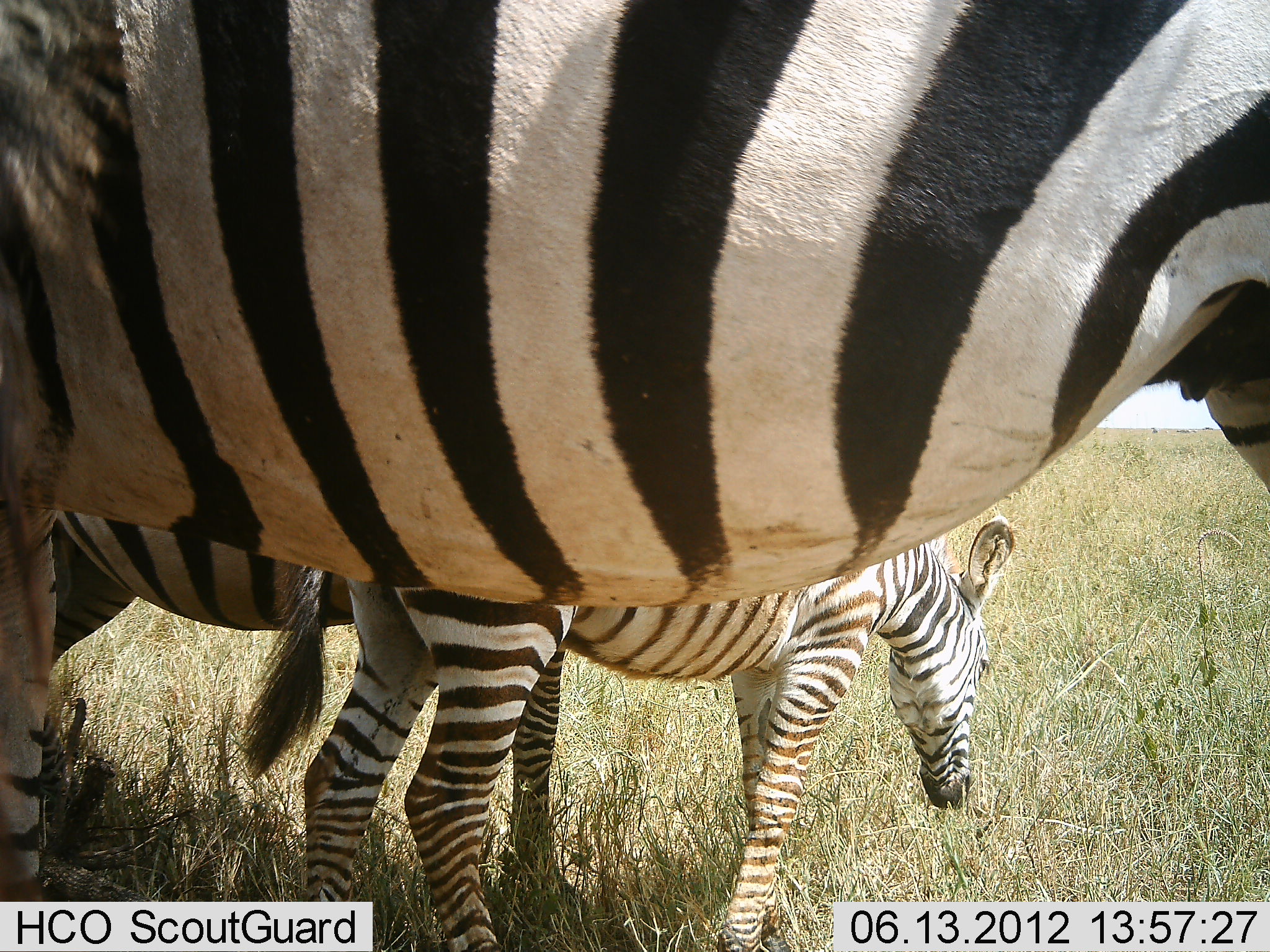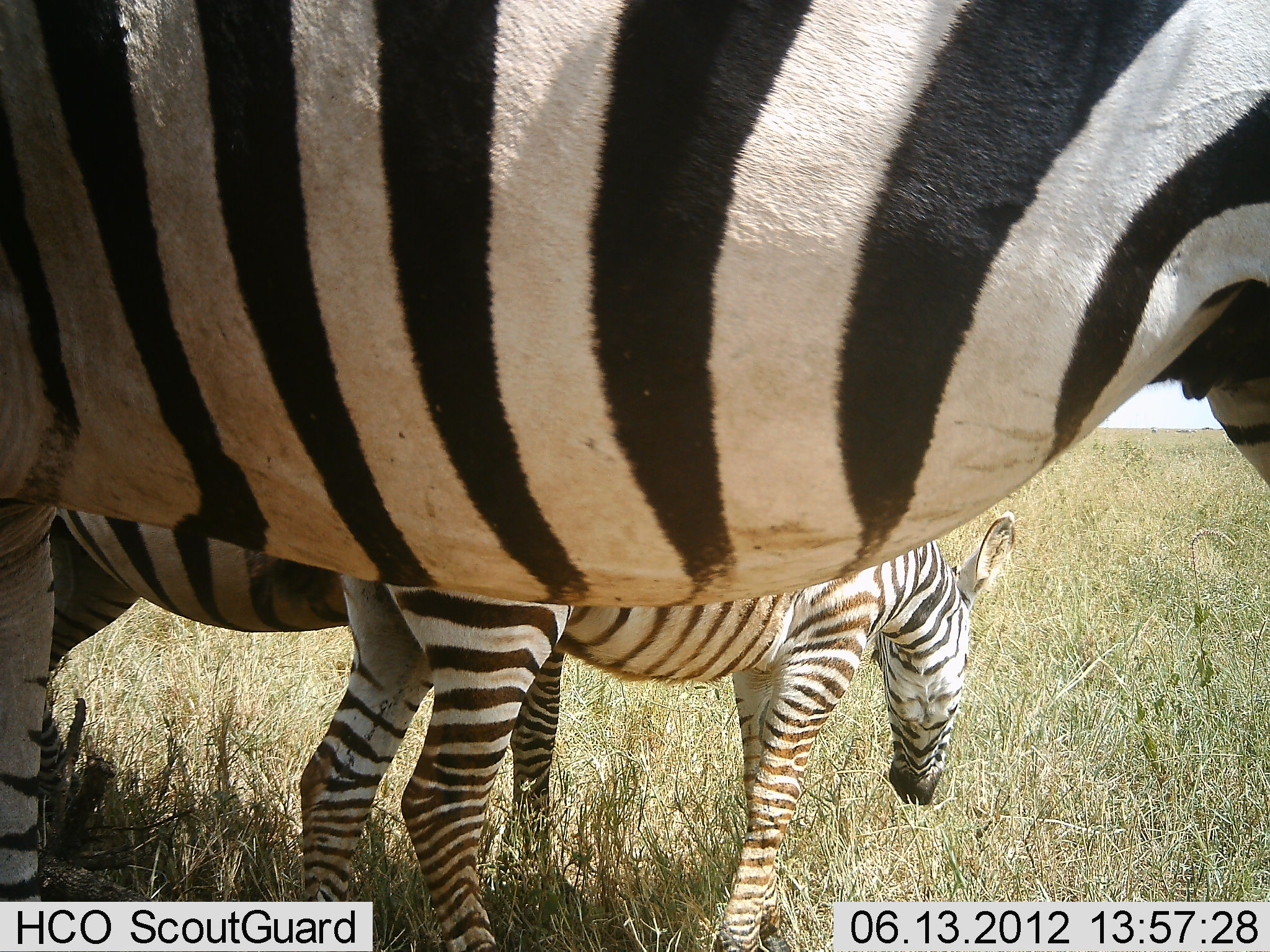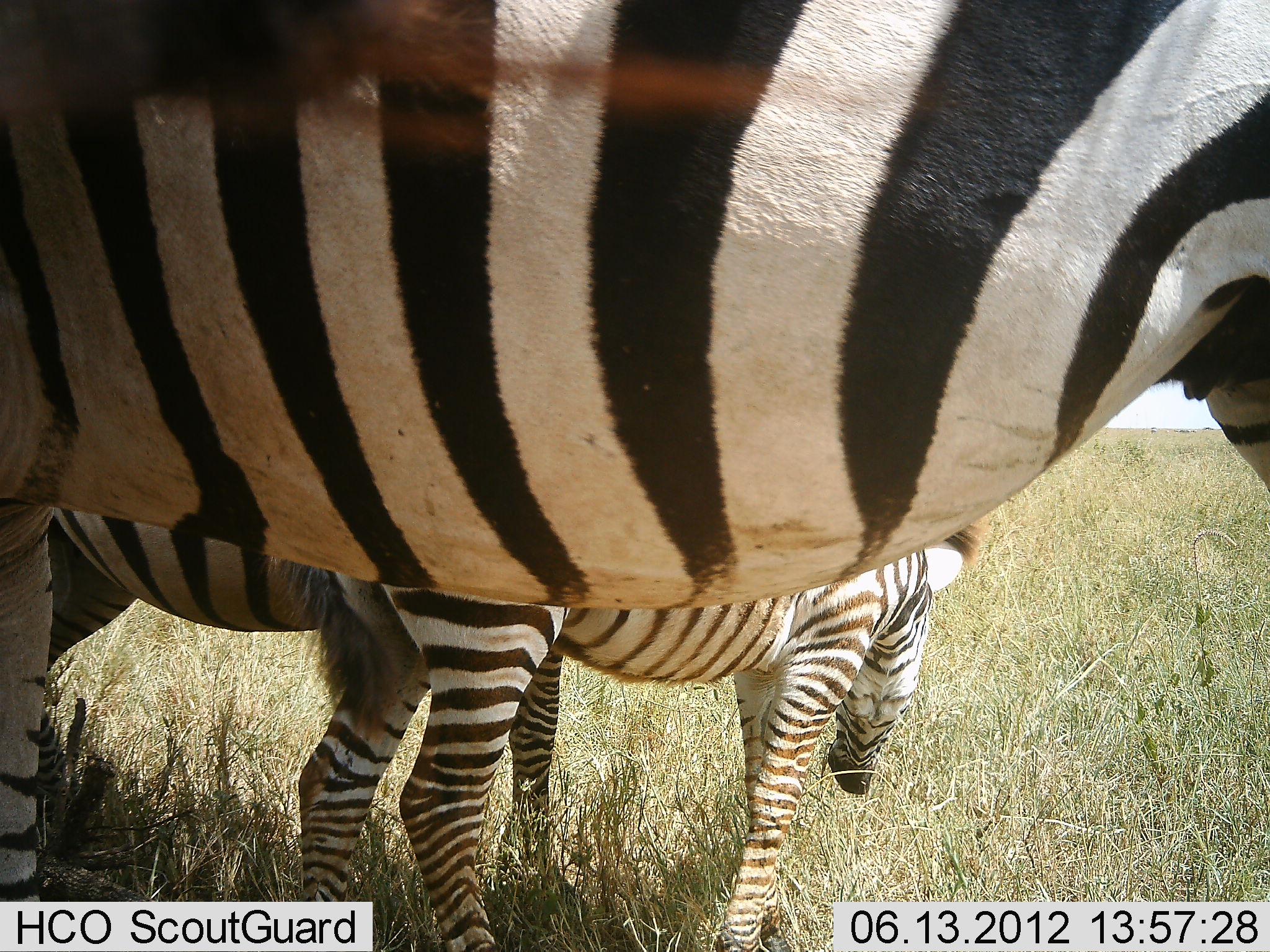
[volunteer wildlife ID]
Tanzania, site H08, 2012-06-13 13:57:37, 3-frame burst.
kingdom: Animalia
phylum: Chordata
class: Mammalia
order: Perissodactyla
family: Equidae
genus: Equus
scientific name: Equus quagga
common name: plains zebra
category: zebra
Zebra (plains zebra) (Equus quagga), count 3. Behavior (volunteer vote fractions): standing 90%, resting 0%, moving 10%, interacting 0%. Young present (vote fraction): 70%. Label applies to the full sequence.